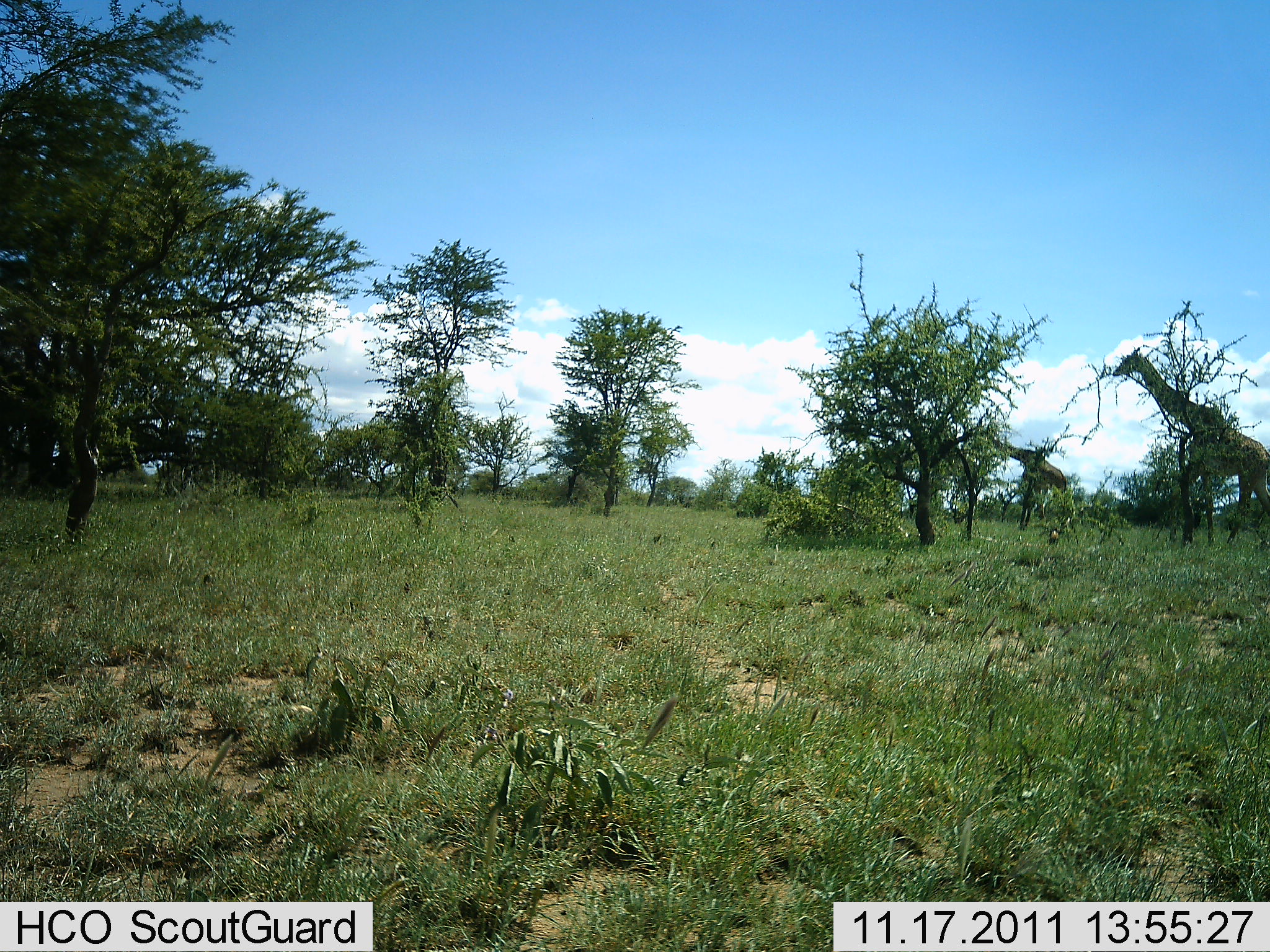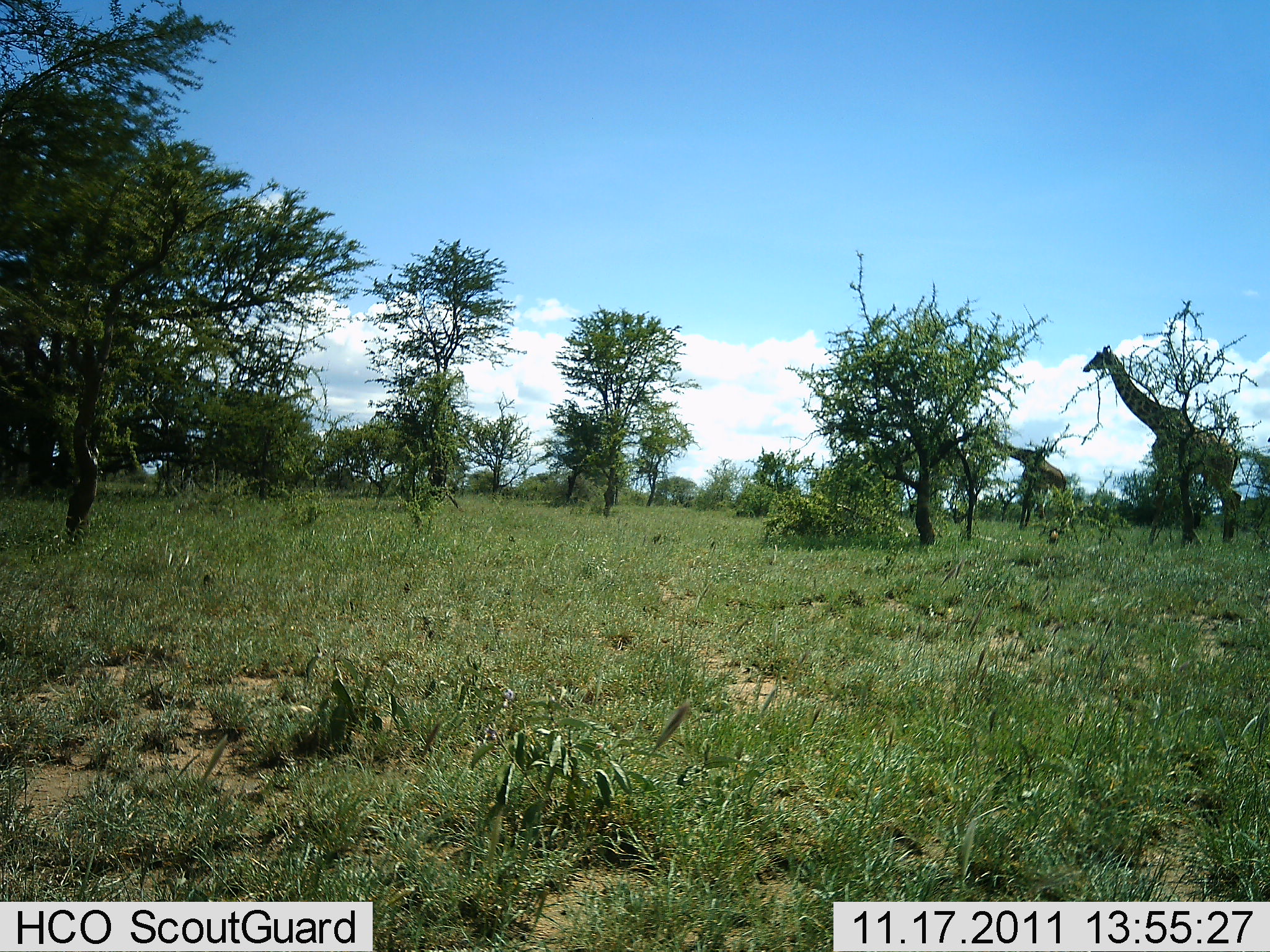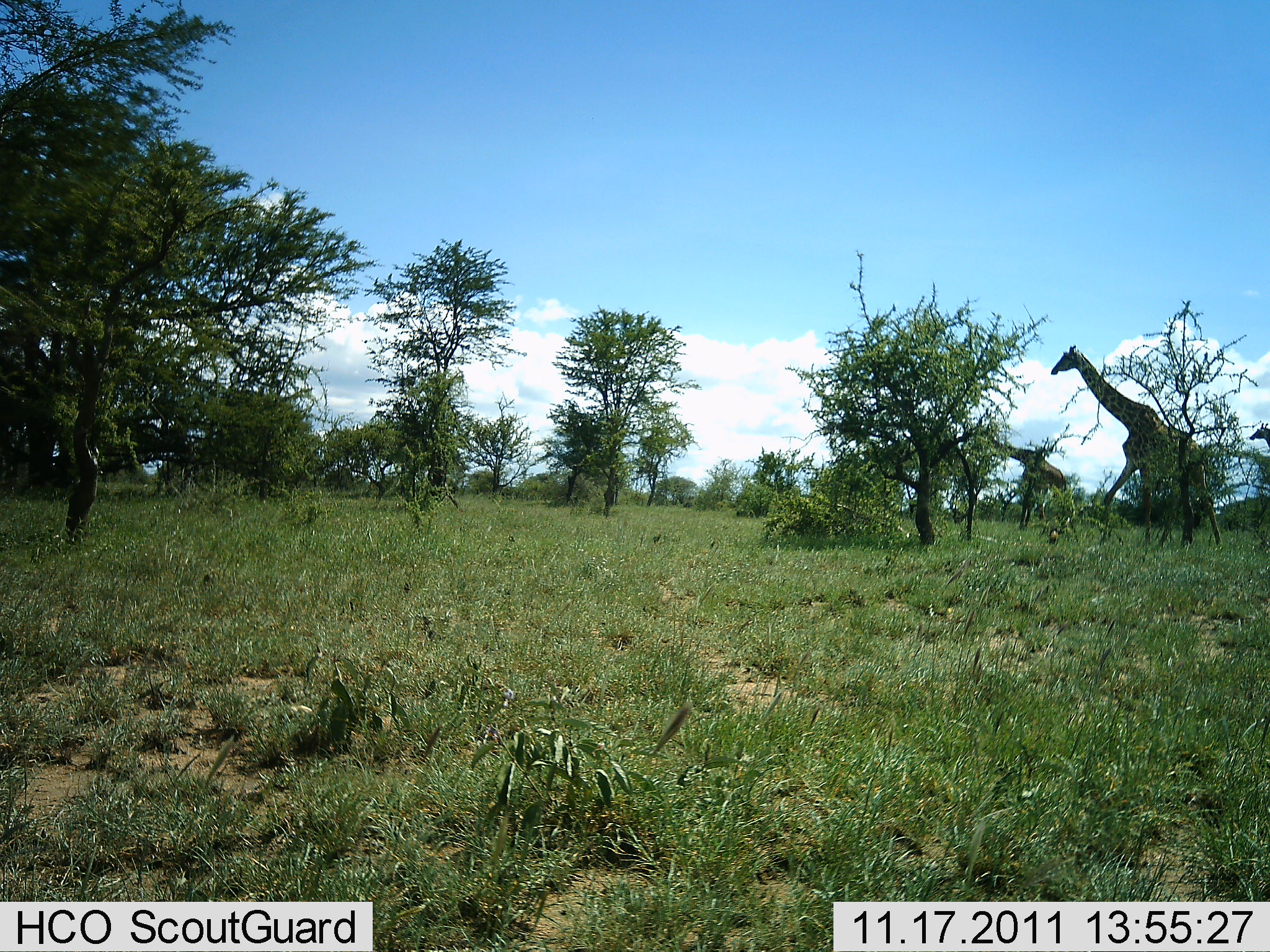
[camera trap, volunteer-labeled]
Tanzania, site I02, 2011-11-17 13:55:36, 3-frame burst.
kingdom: Animalia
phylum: Chordata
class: Mammalia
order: Artiodactyla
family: Giraffidae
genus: Giraffa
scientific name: Giraffa camelopardalis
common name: giraffe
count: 2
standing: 27%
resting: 0%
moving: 93%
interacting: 0%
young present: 0%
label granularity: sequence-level